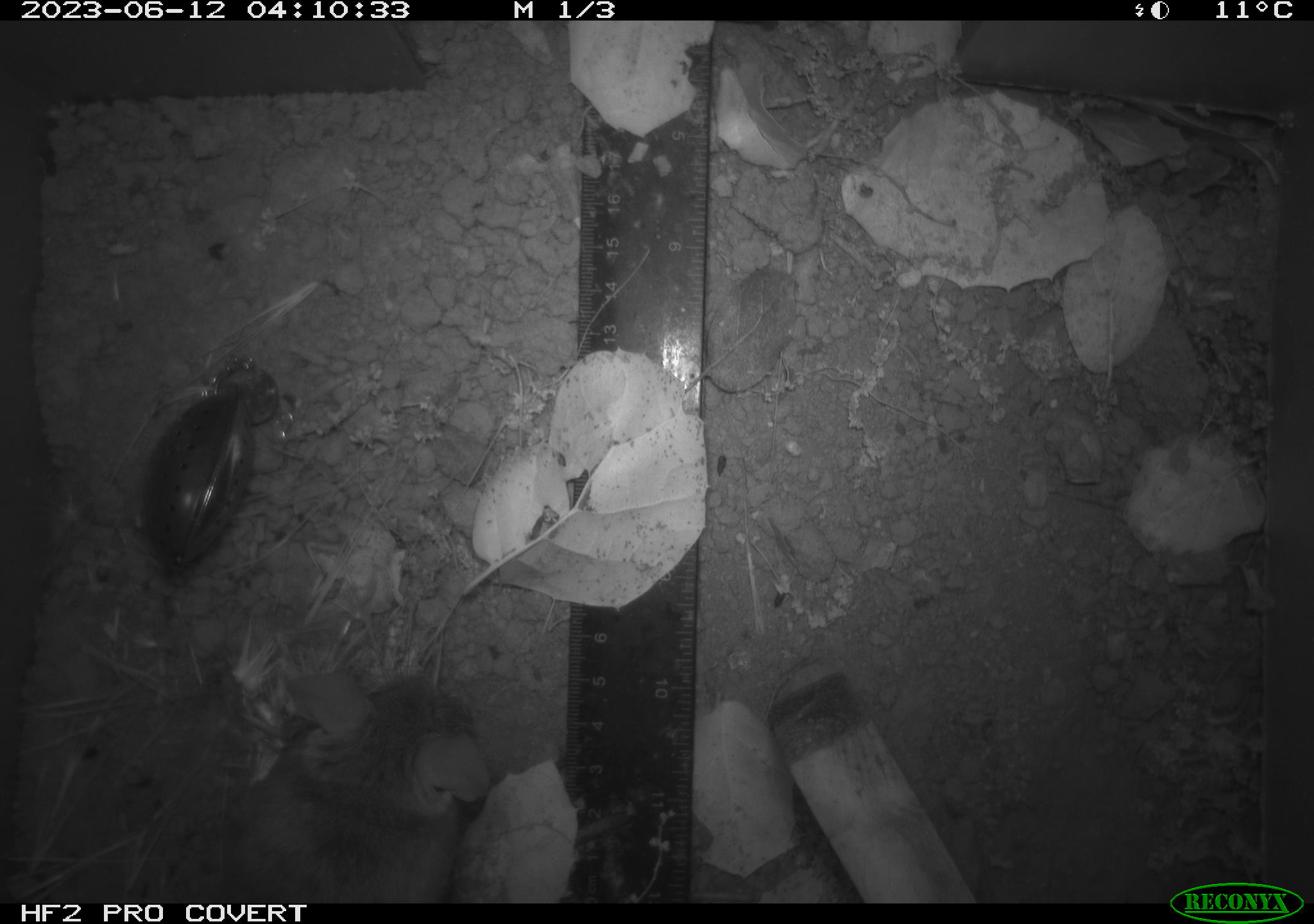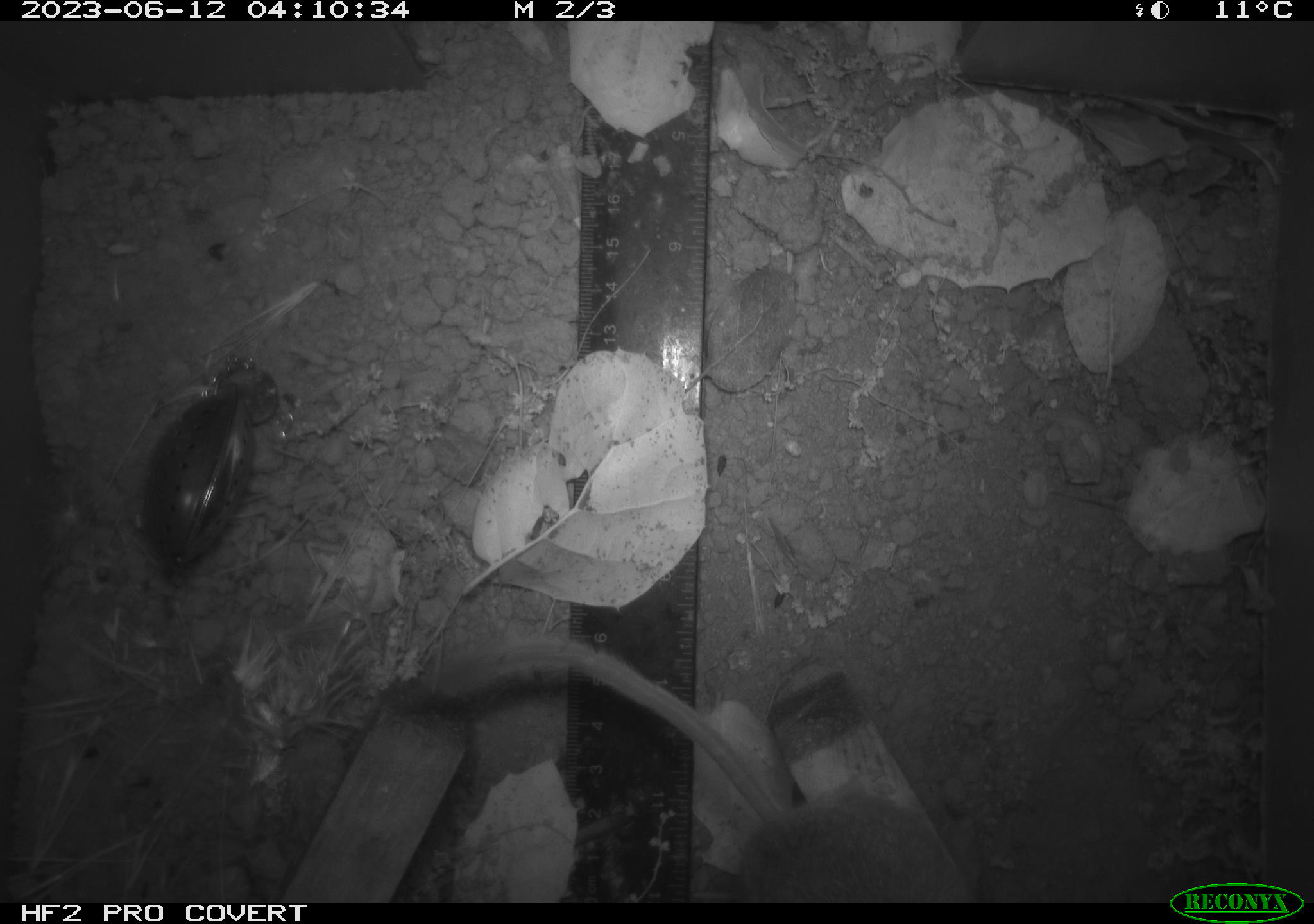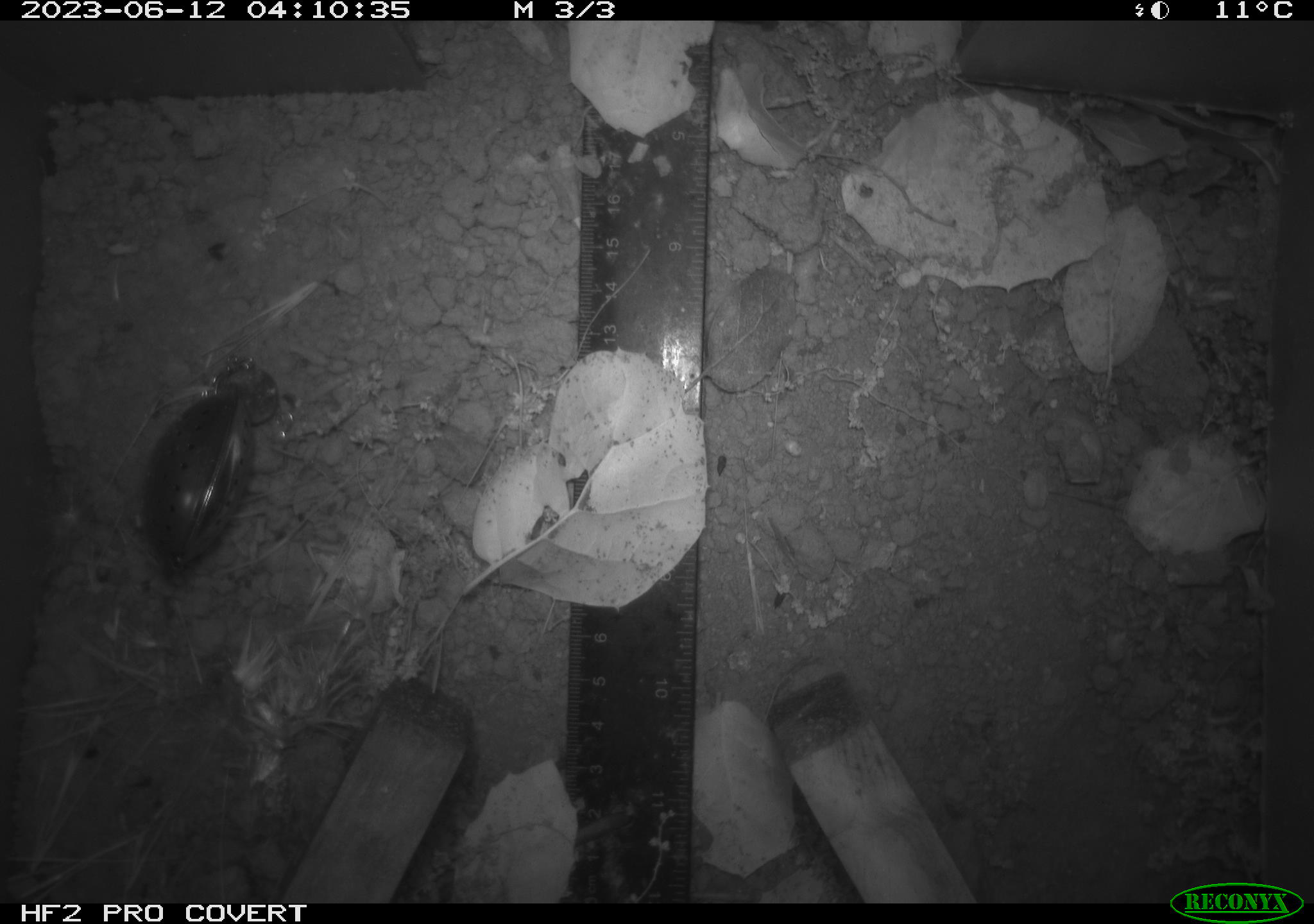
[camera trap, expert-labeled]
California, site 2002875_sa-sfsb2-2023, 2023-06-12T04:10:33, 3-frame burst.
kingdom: Animalia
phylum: Chordata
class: Mammalia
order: Rodentia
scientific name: Rodentia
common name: mouse species